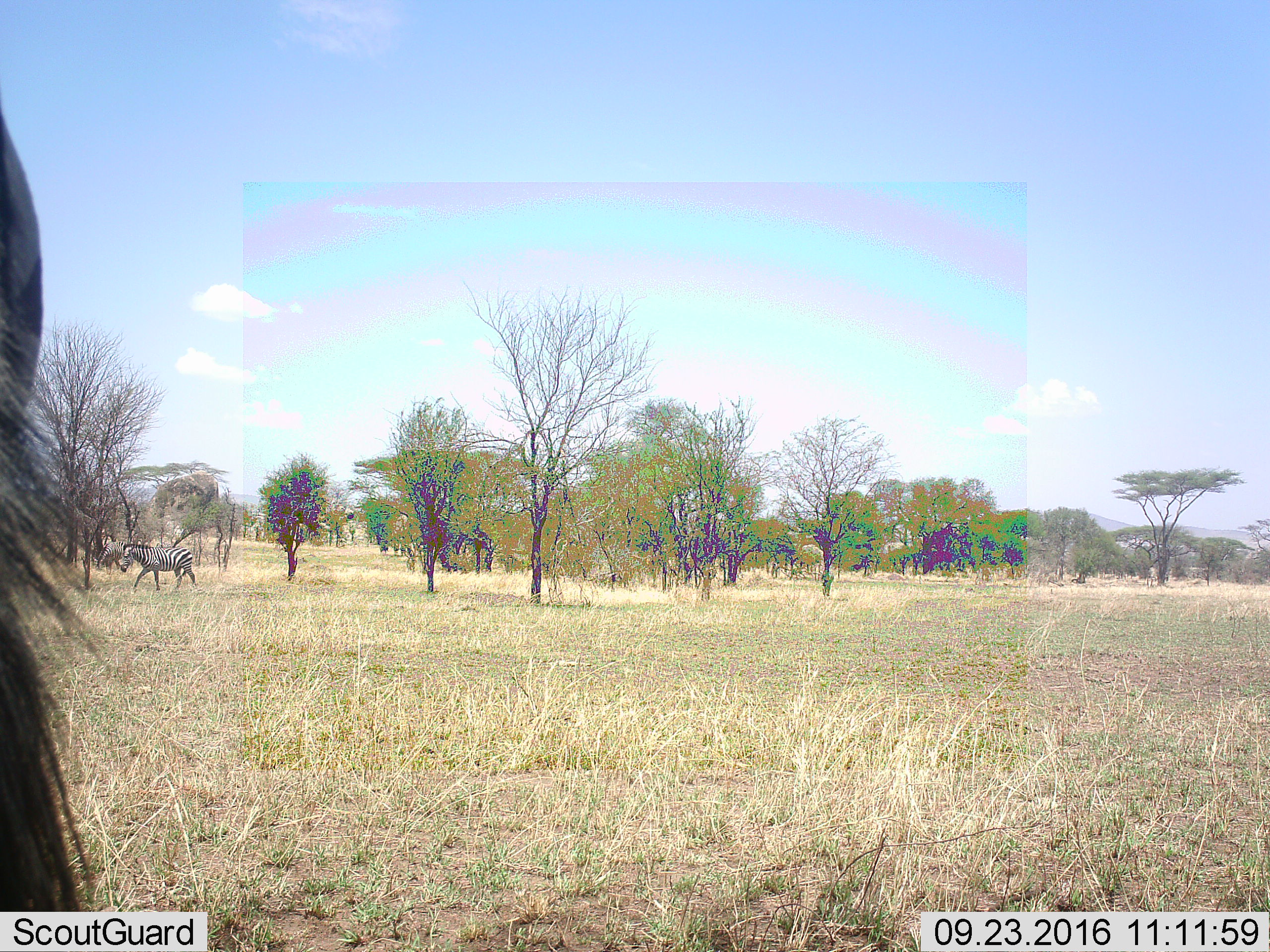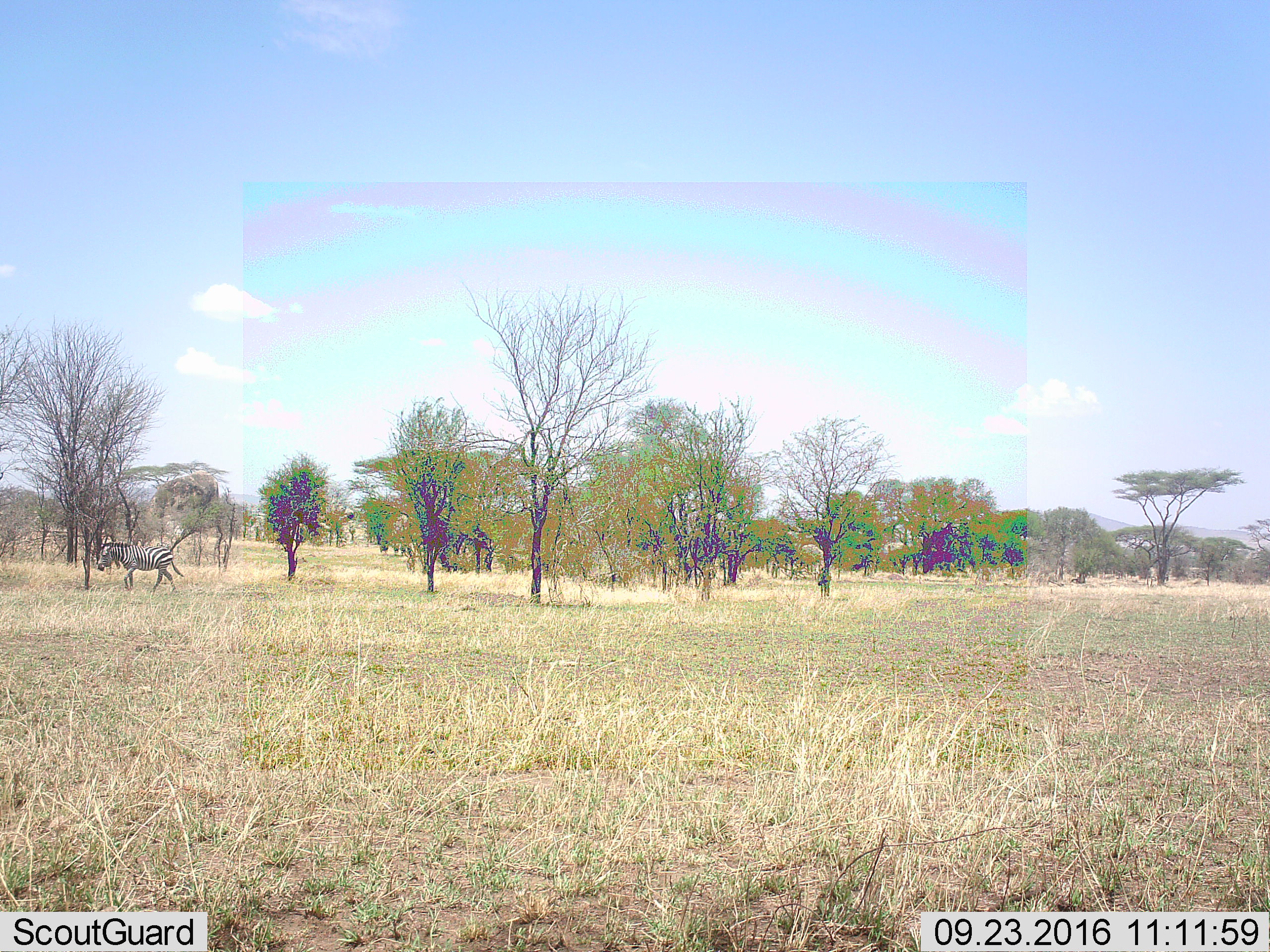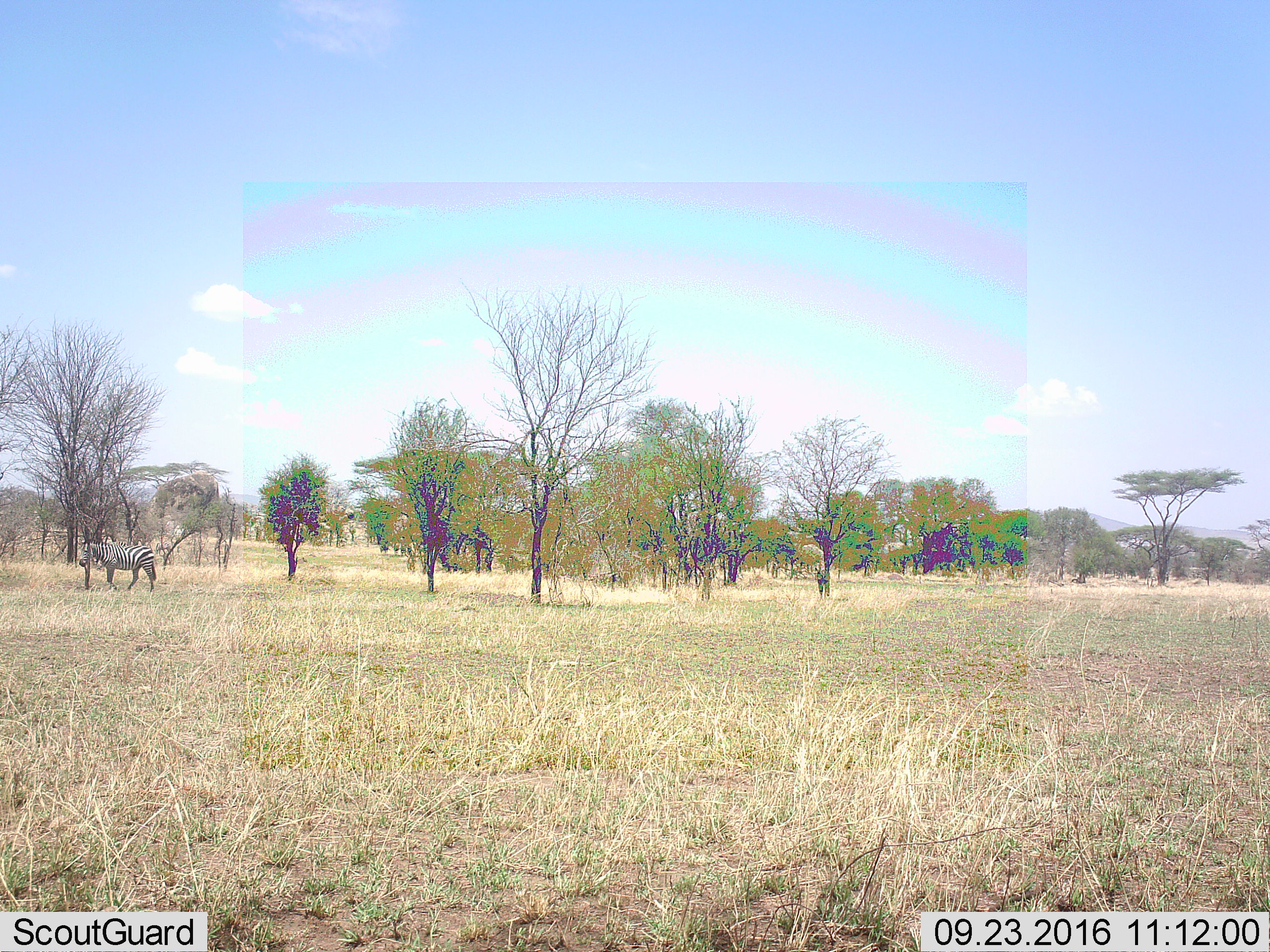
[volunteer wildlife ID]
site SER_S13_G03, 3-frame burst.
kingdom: Animalia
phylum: Chordata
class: Mammalia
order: Perissodactyla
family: Equidae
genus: Equus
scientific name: Equus quagga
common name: plains zebra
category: zebraplains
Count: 2.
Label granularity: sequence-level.